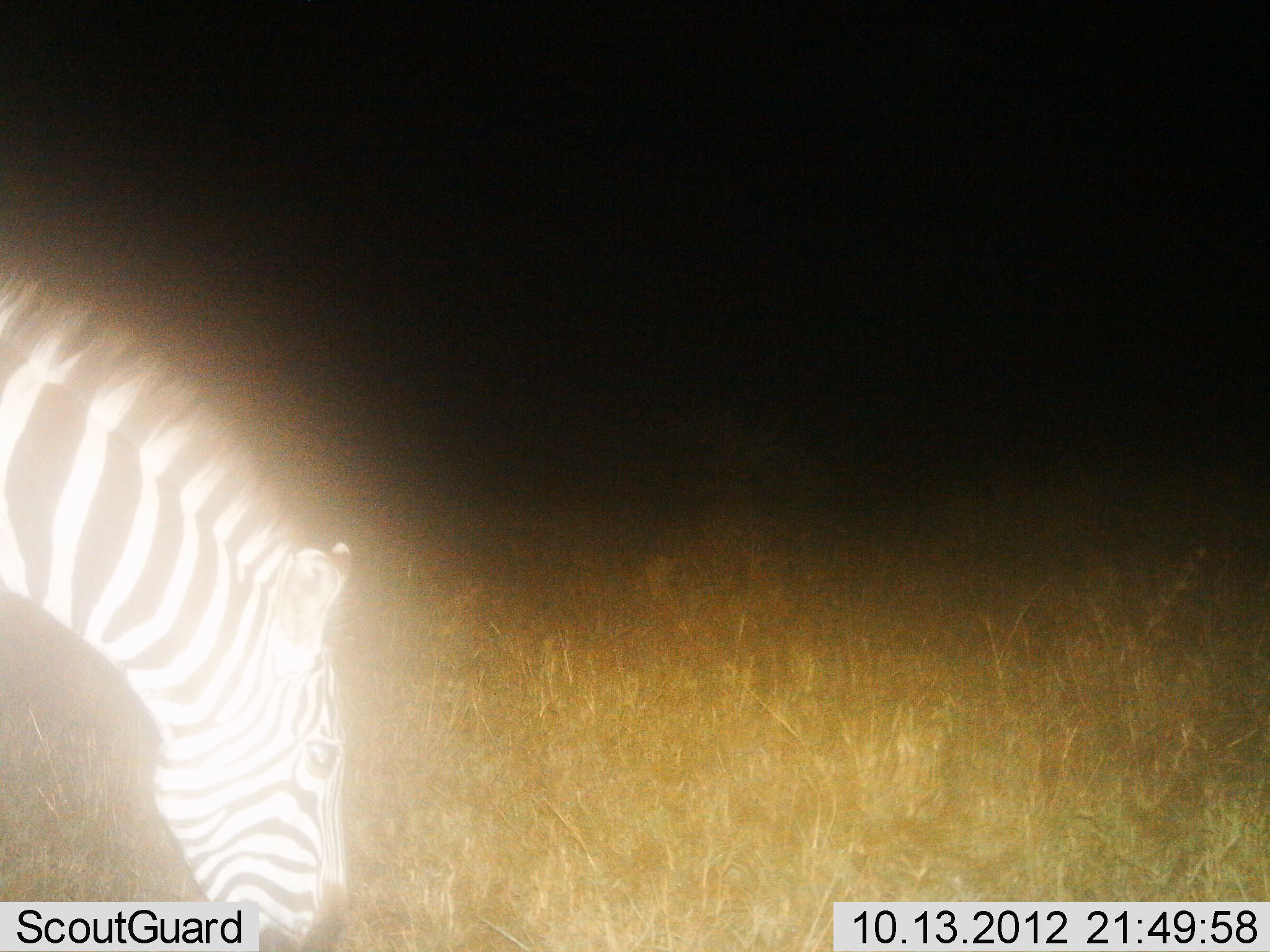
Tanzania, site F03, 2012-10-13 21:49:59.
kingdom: Animalia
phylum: Chordata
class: Mammalia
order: Perissodactyla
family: Equidae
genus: Equus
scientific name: Equus quagga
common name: plains zebra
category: zebra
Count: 1.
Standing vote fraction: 10%.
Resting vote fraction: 0%.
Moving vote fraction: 10%.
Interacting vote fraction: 0%.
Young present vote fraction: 0%.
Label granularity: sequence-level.